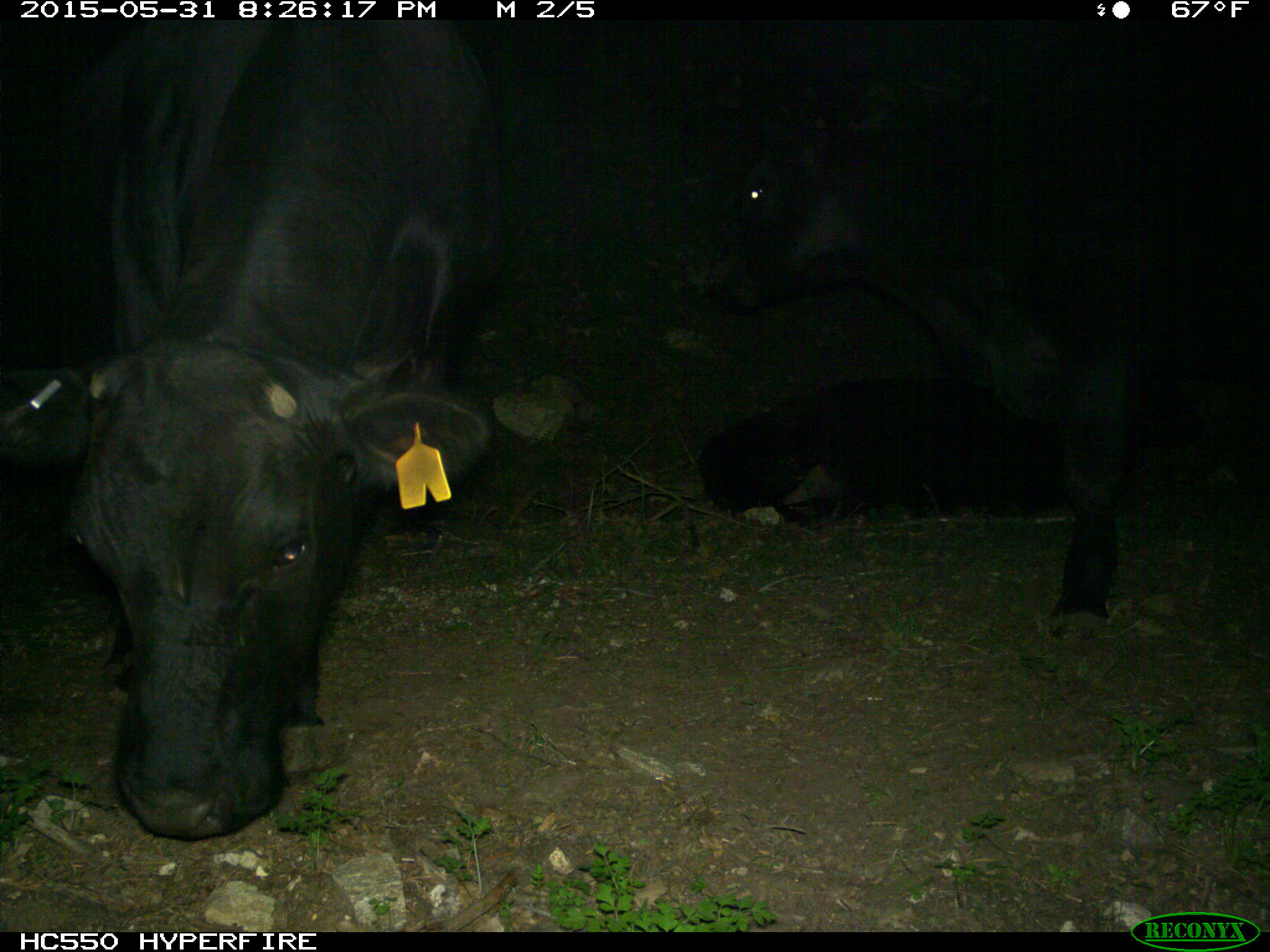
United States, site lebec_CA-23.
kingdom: Animalia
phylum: Chordata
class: Mammalia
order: Artiodactyla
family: Bovidae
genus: Bos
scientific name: Bos taurus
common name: domestic cow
Bos taurus (domestic cow).